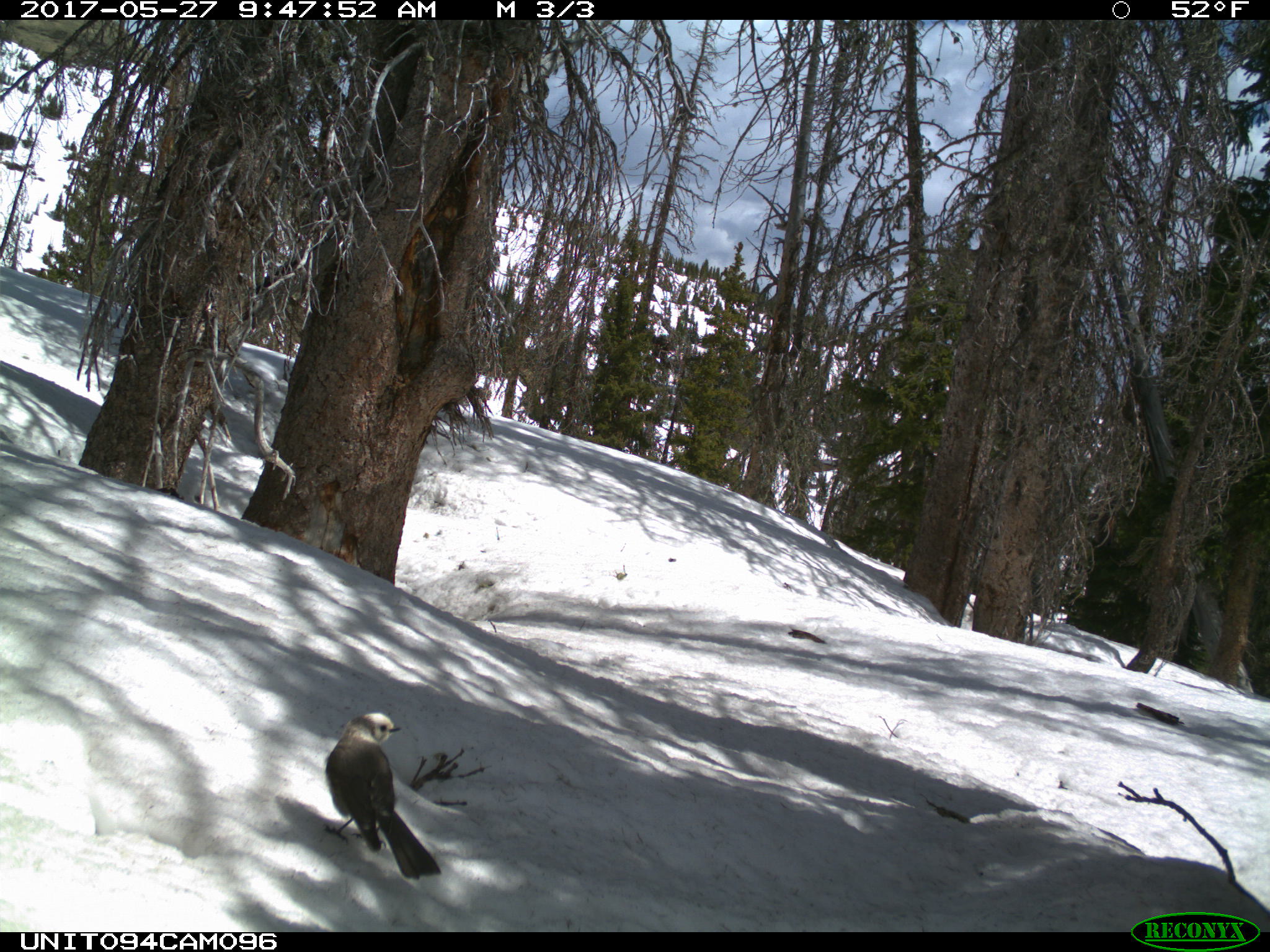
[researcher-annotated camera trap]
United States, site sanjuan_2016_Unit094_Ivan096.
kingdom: Animalia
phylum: Chordata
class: Aves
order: Passeriformes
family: Corvidae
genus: Perisoreus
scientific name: Perisoreus canadensis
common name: canada jay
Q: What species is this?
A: Perisoreus canadensis (canada jay).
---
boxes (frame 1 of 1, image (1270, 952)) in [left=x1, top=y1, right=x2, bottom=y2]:
animal: [left=323, top=710, right=441, bottom=881]